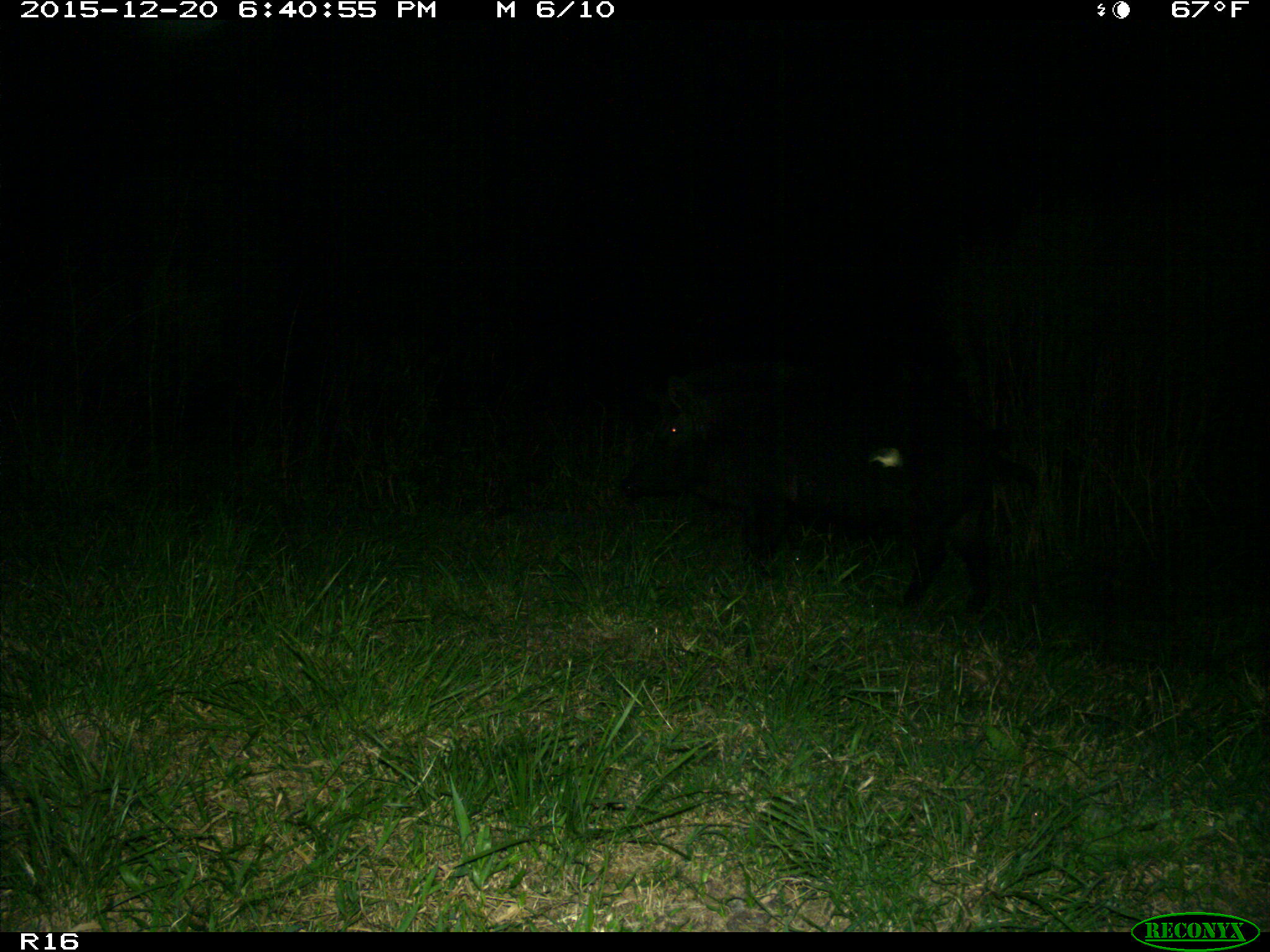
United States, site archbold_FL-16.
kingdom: Animalia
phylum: Chordata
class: Mammalia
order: Artiodactyla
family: Suidae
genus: Sus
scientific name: Sus scrofa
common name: wild boar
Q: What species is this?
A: Sus scrofa (wild boar).